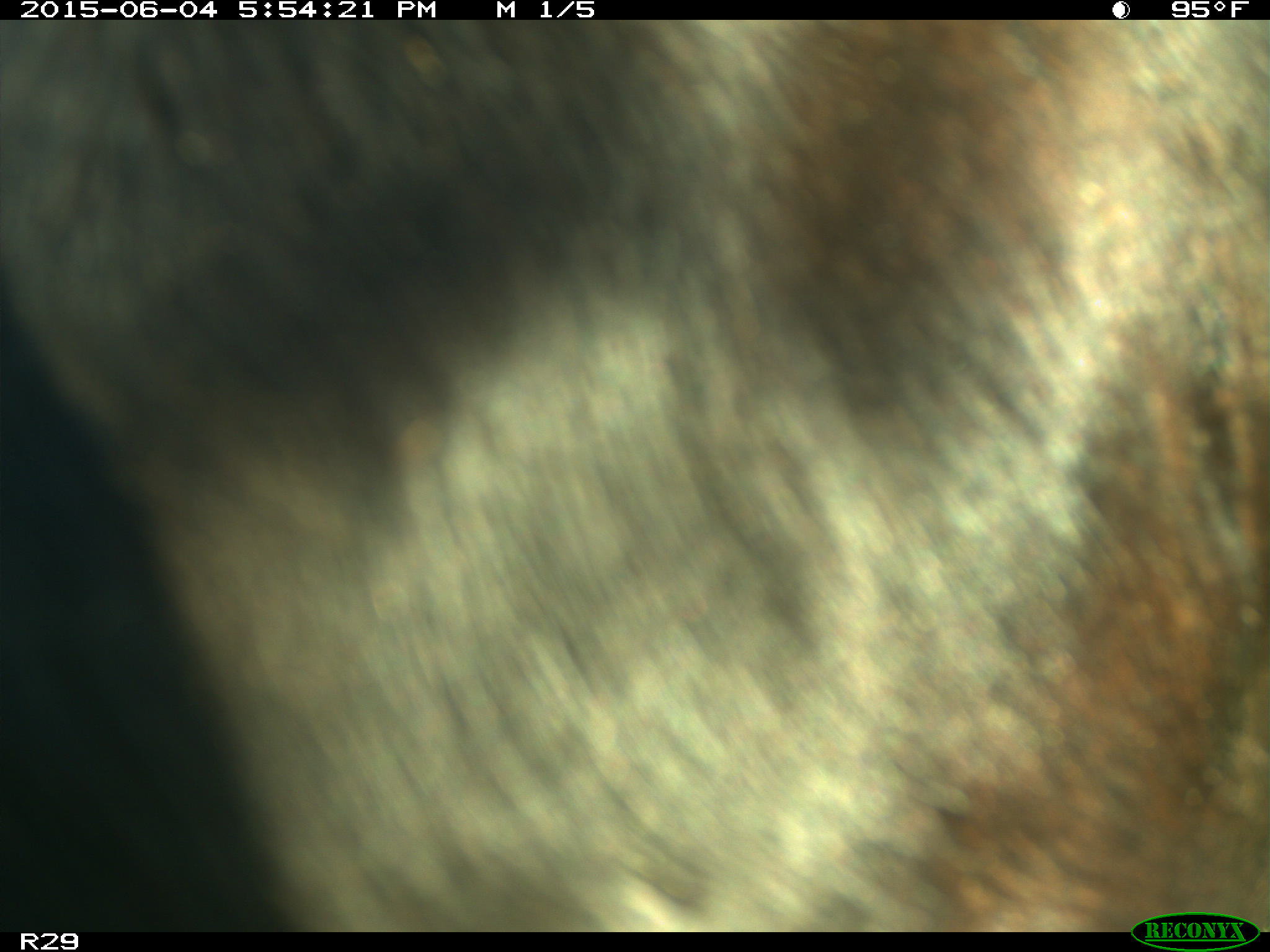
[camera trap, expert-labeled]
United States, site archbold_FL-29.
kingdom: Animalia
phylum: Chordata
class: Mammalia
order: Artiodactyla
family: Bovidae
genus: Bos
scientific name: Bos taurus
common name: domestic cow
Bos taurus (domestic cow).